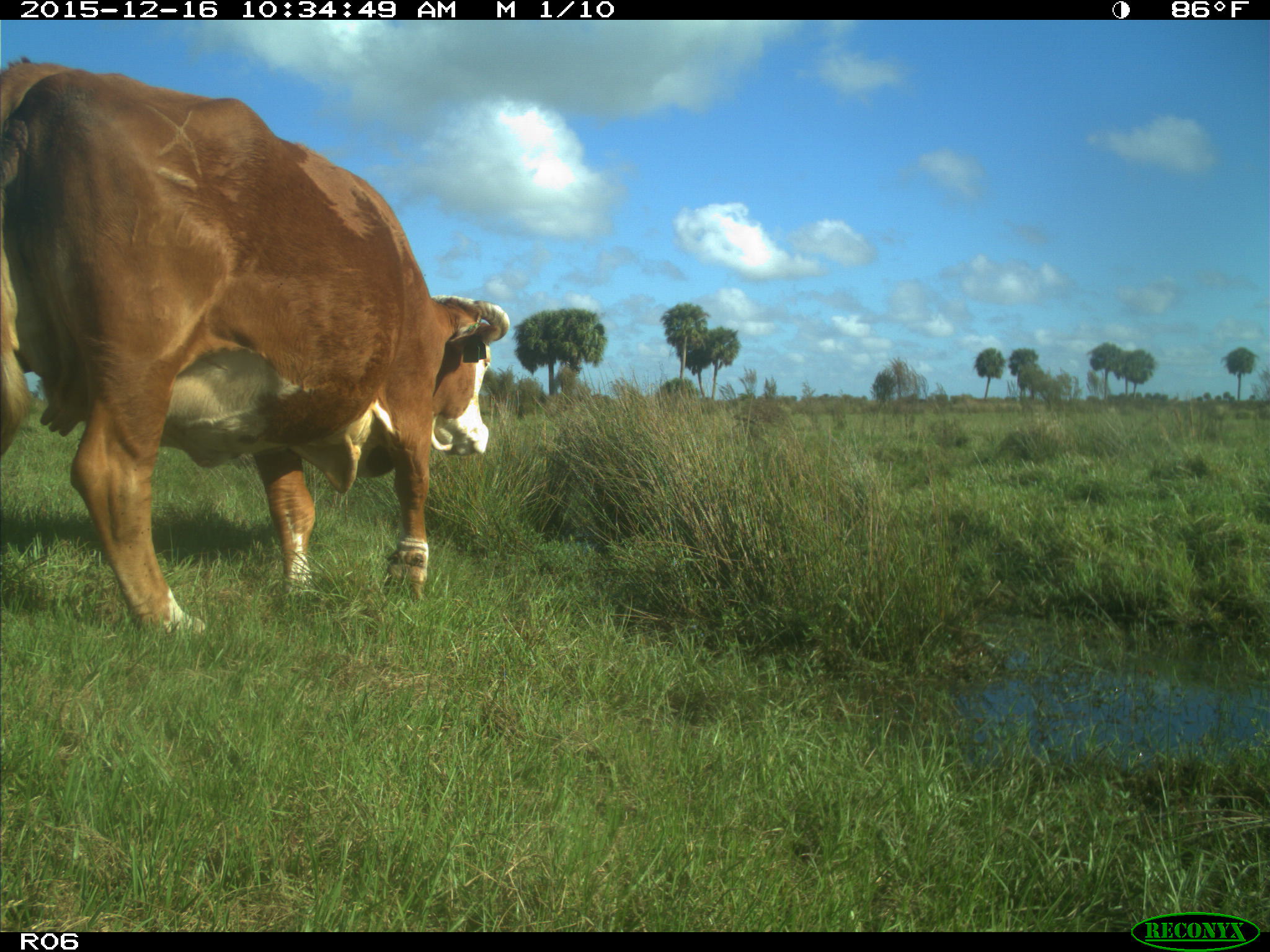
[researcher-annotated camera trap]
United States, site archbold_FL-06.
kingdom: Animalia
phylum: Chordata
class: Mammalia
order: Artiodactyla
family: Bovidae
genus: Bos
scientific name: Bos taurus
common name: domestic cow